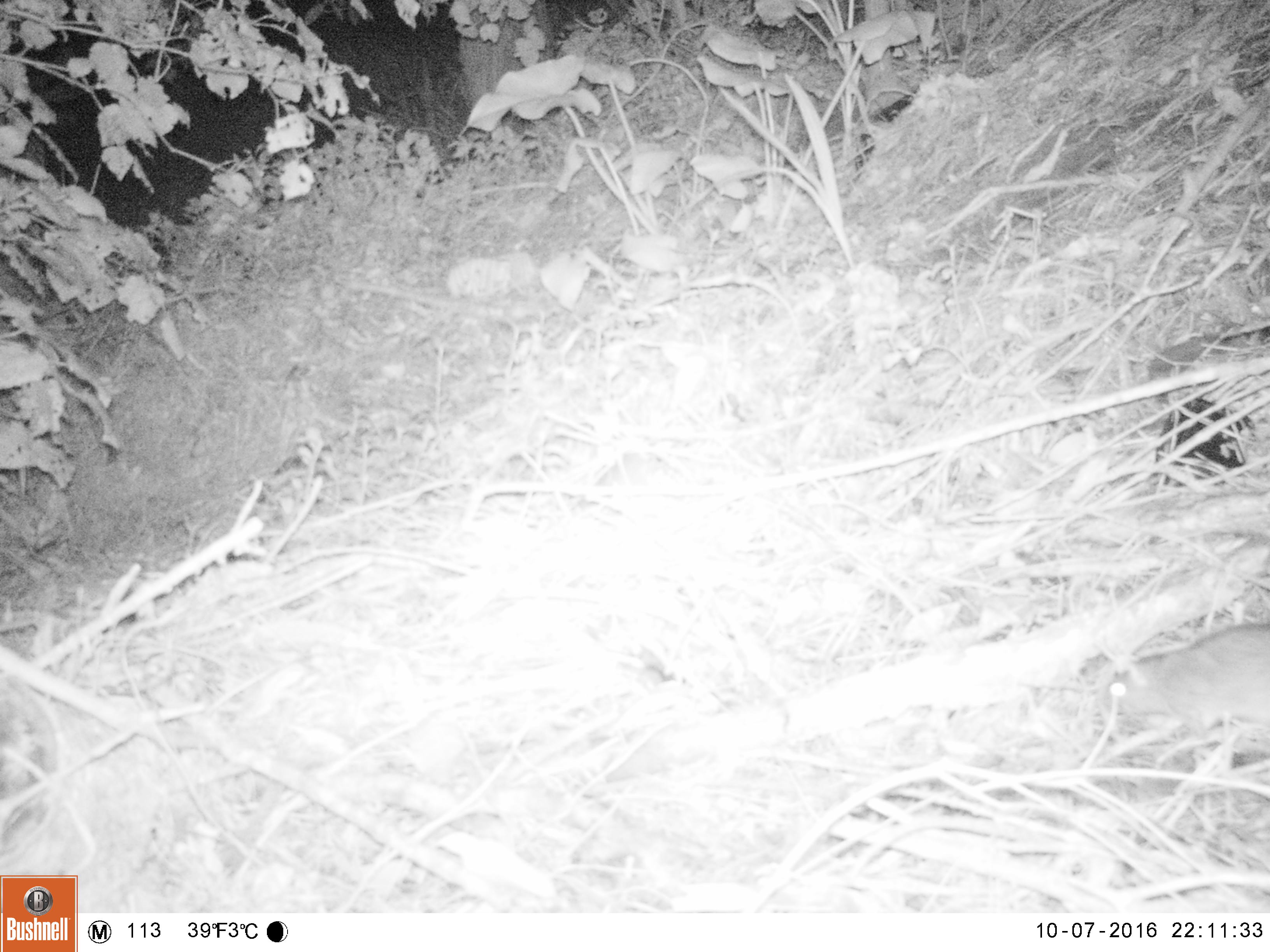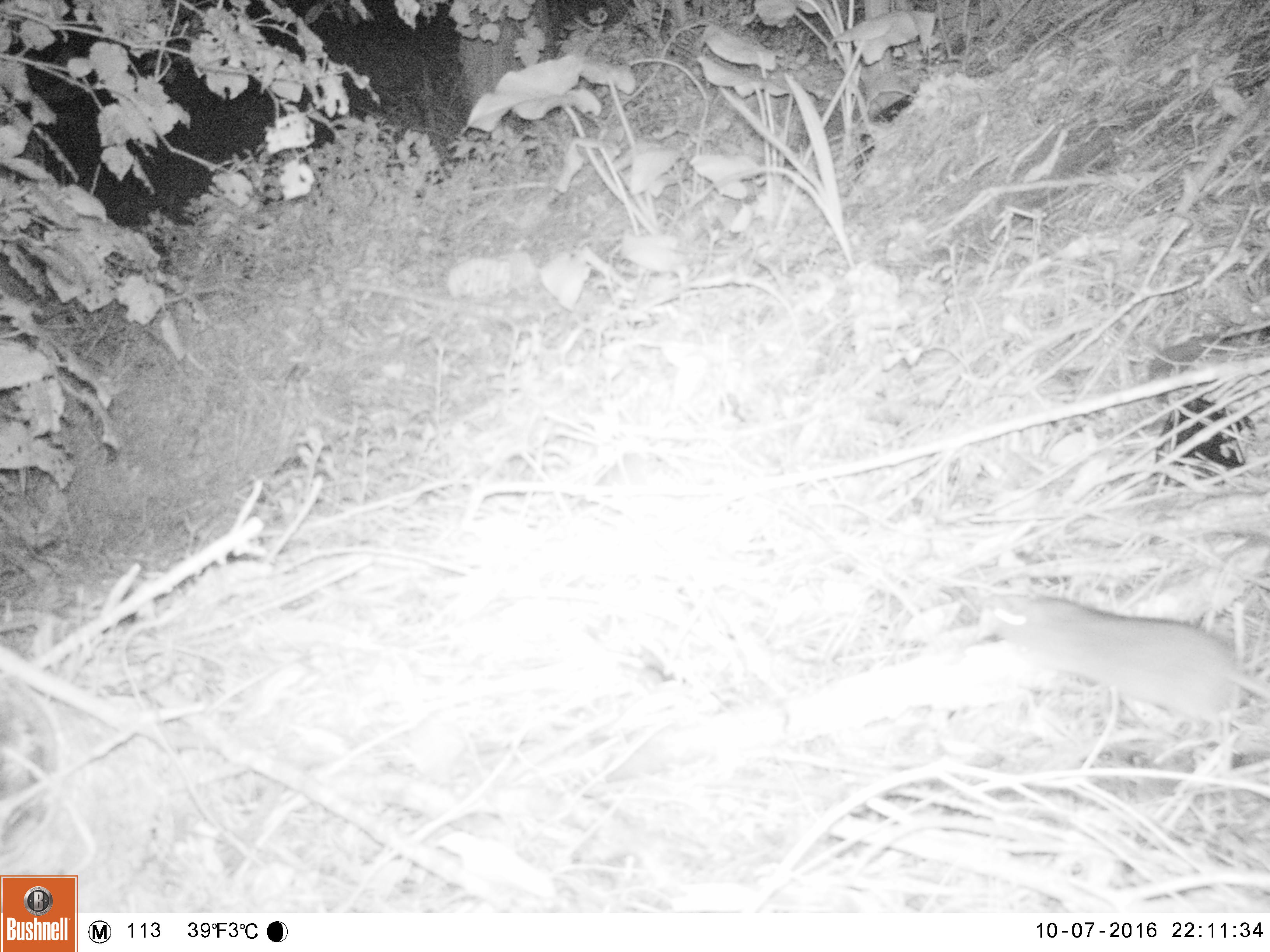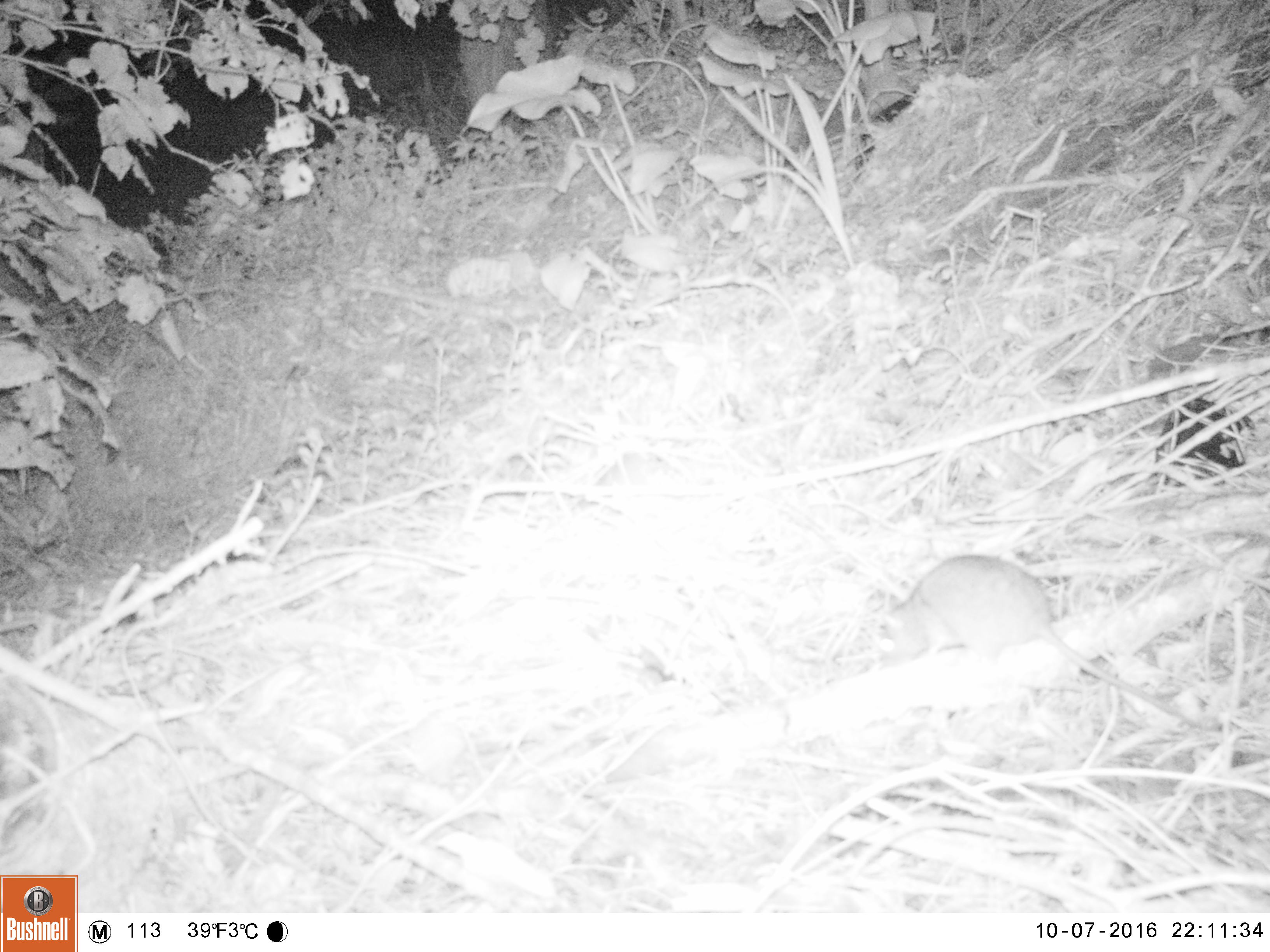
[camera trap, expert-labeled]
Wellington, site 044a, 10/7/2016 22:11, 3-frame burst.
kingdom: Animalia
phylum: Chordata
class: Mammalia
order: Rodentia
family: Muridae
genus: Rattus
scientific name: Rattus norvegicus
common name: norway rat